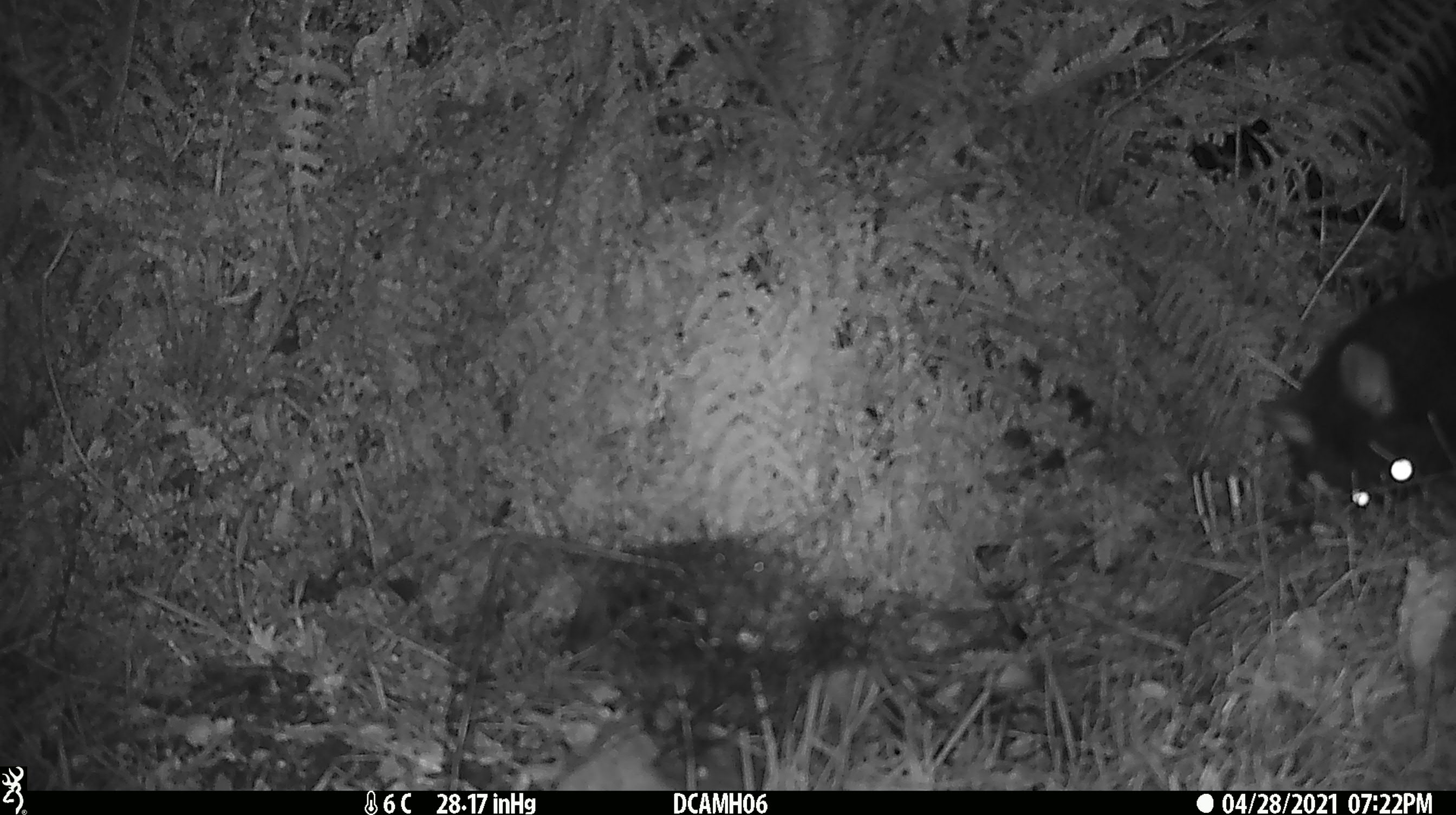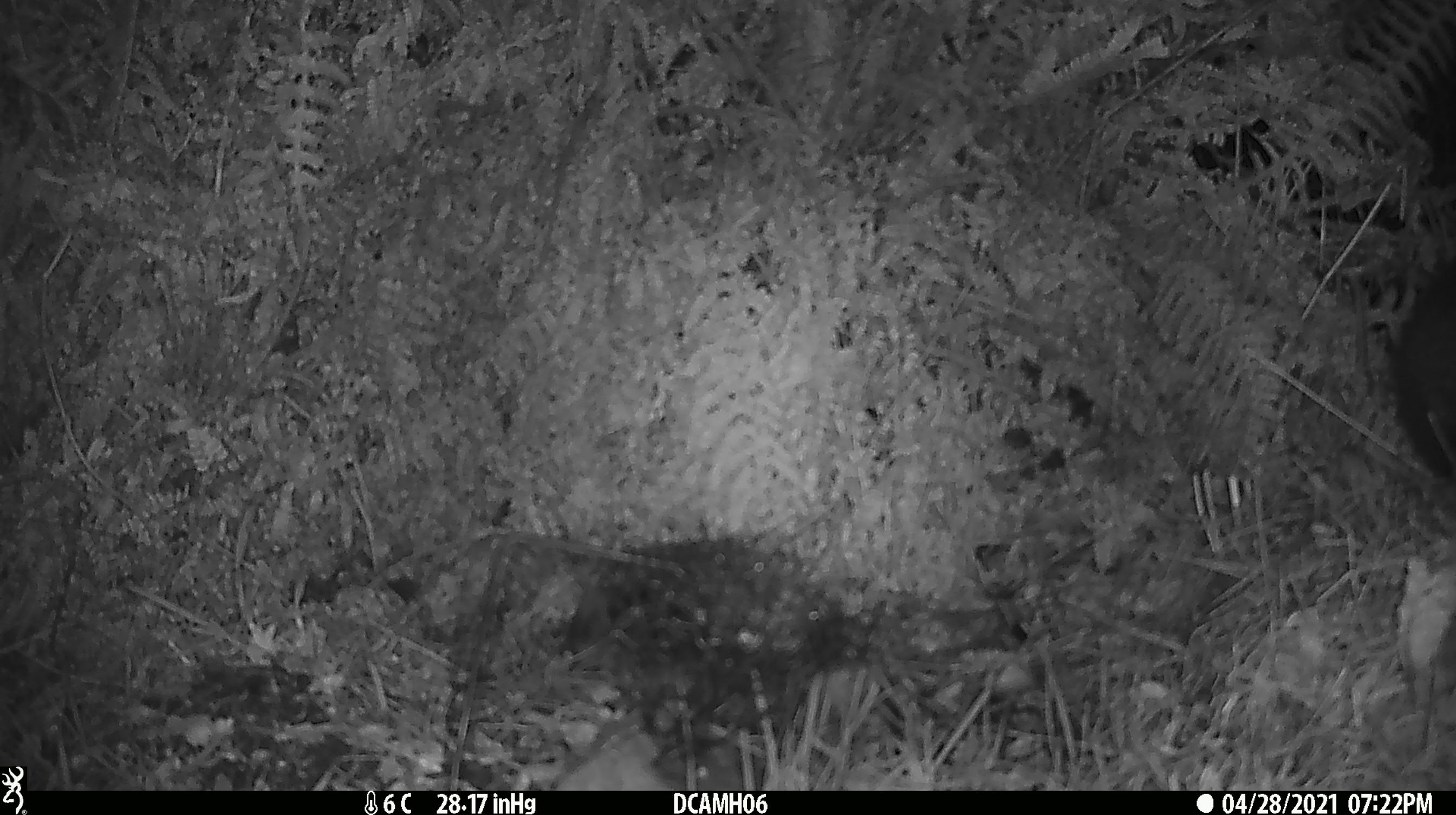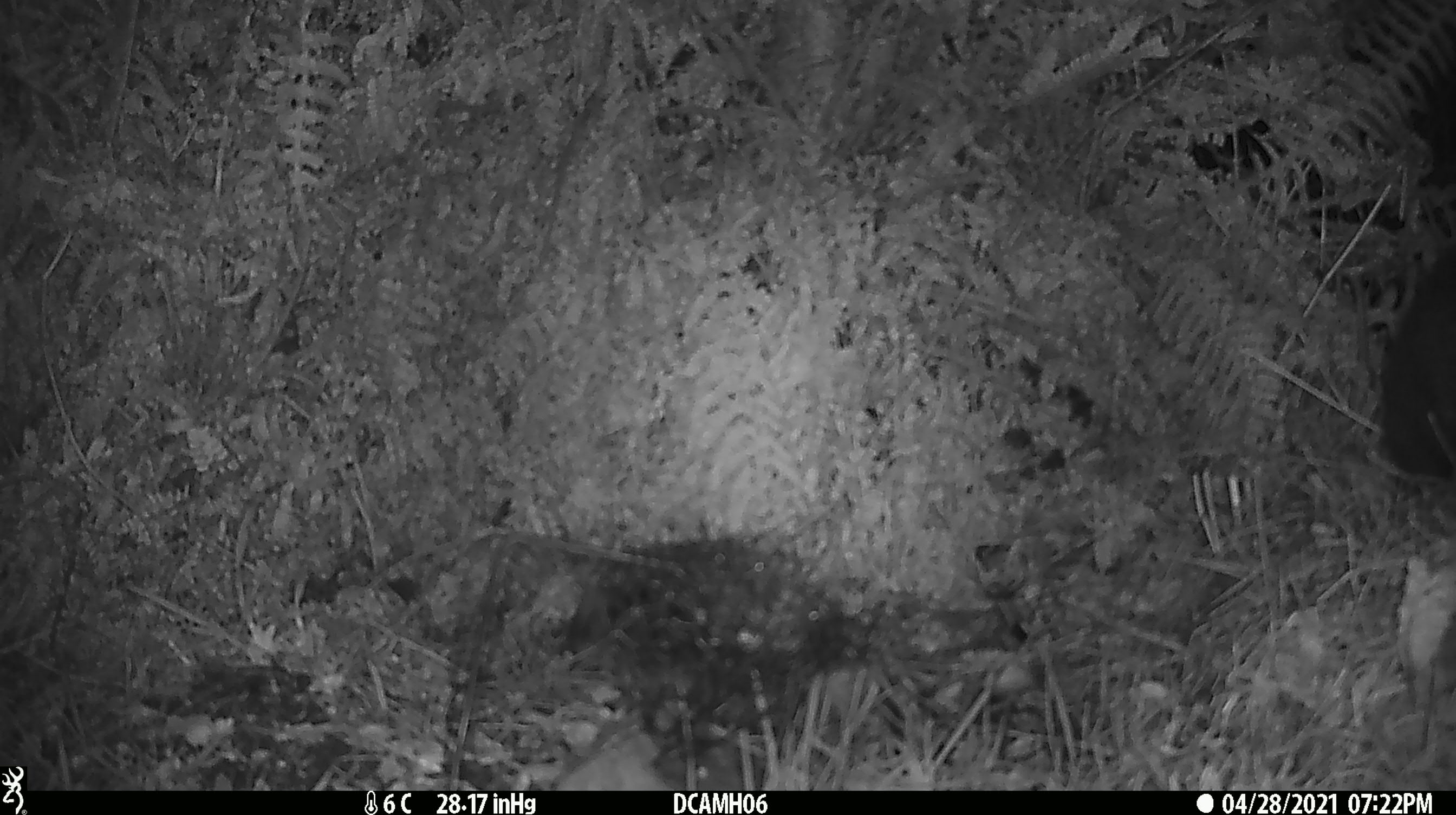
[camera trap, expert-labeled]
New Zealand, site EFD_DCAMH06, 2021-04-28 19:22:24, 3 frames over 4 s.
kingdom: Animalia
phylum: Chordata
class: Mammalia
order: Diprotodontia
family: Phalangeridae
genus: Trichosurus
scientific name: Trichosurus vulpecula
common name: common brushtail possum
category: possum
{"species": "possum (common brushtail possum) (Trichosurus vulpecula)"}